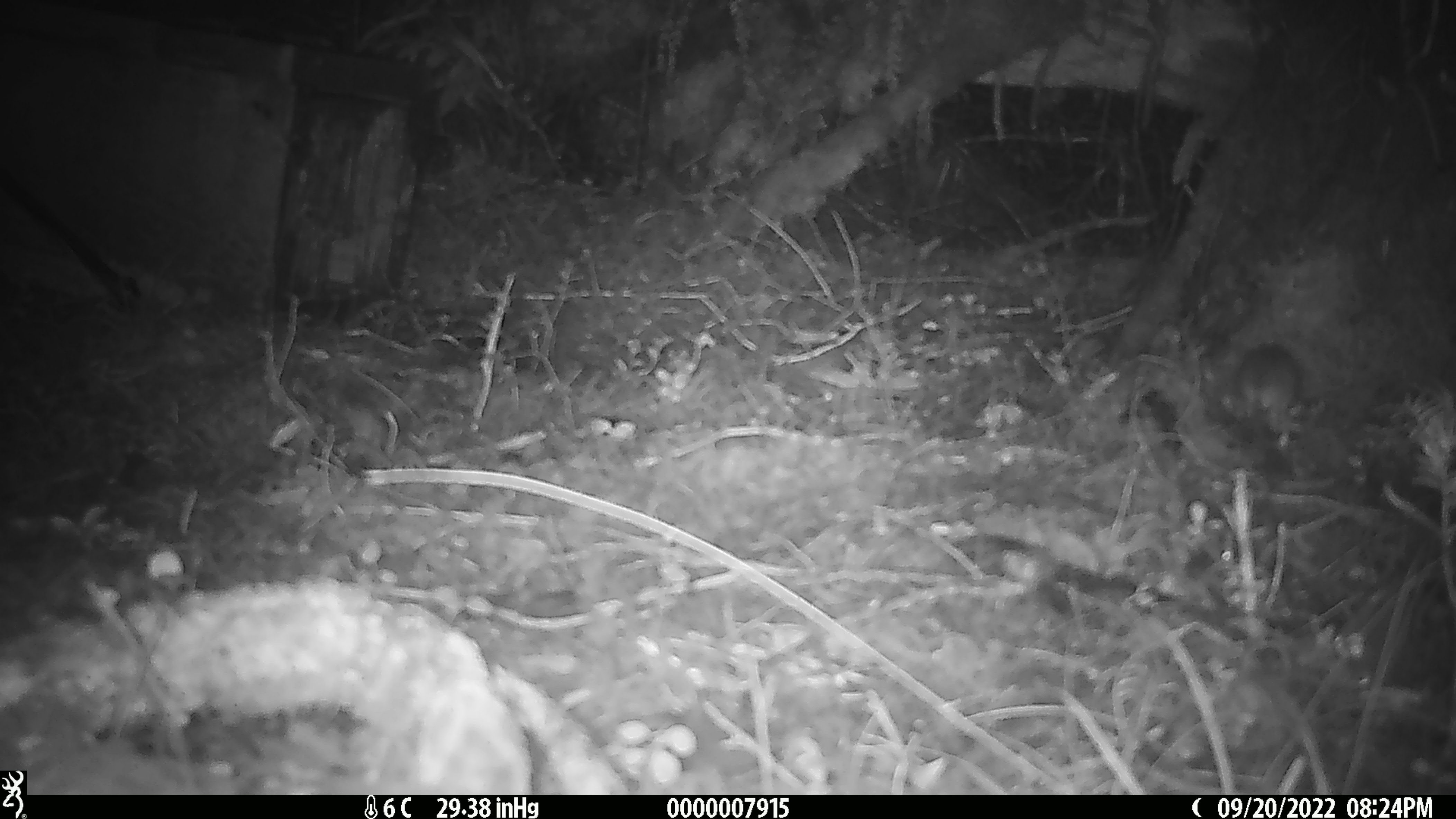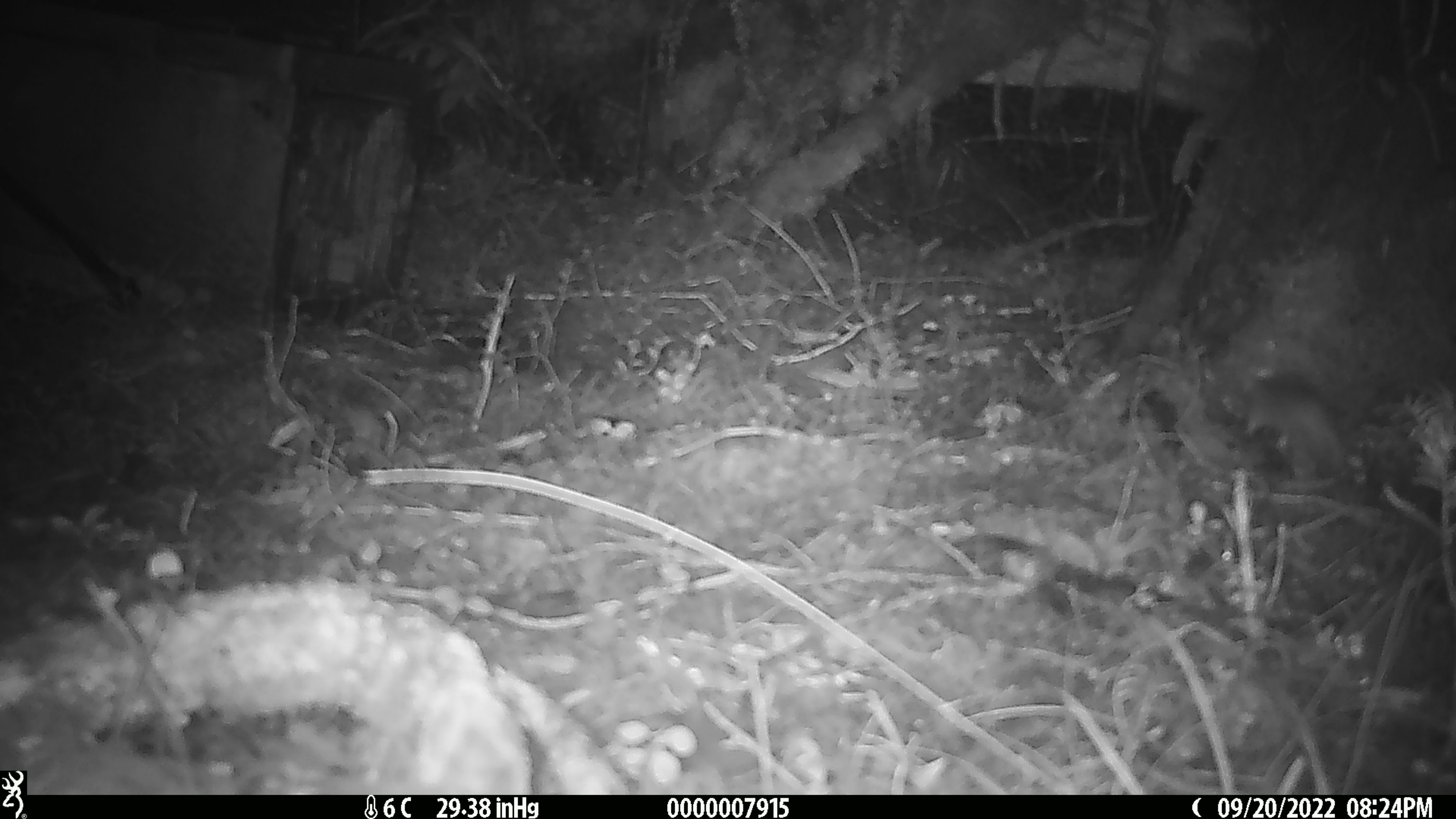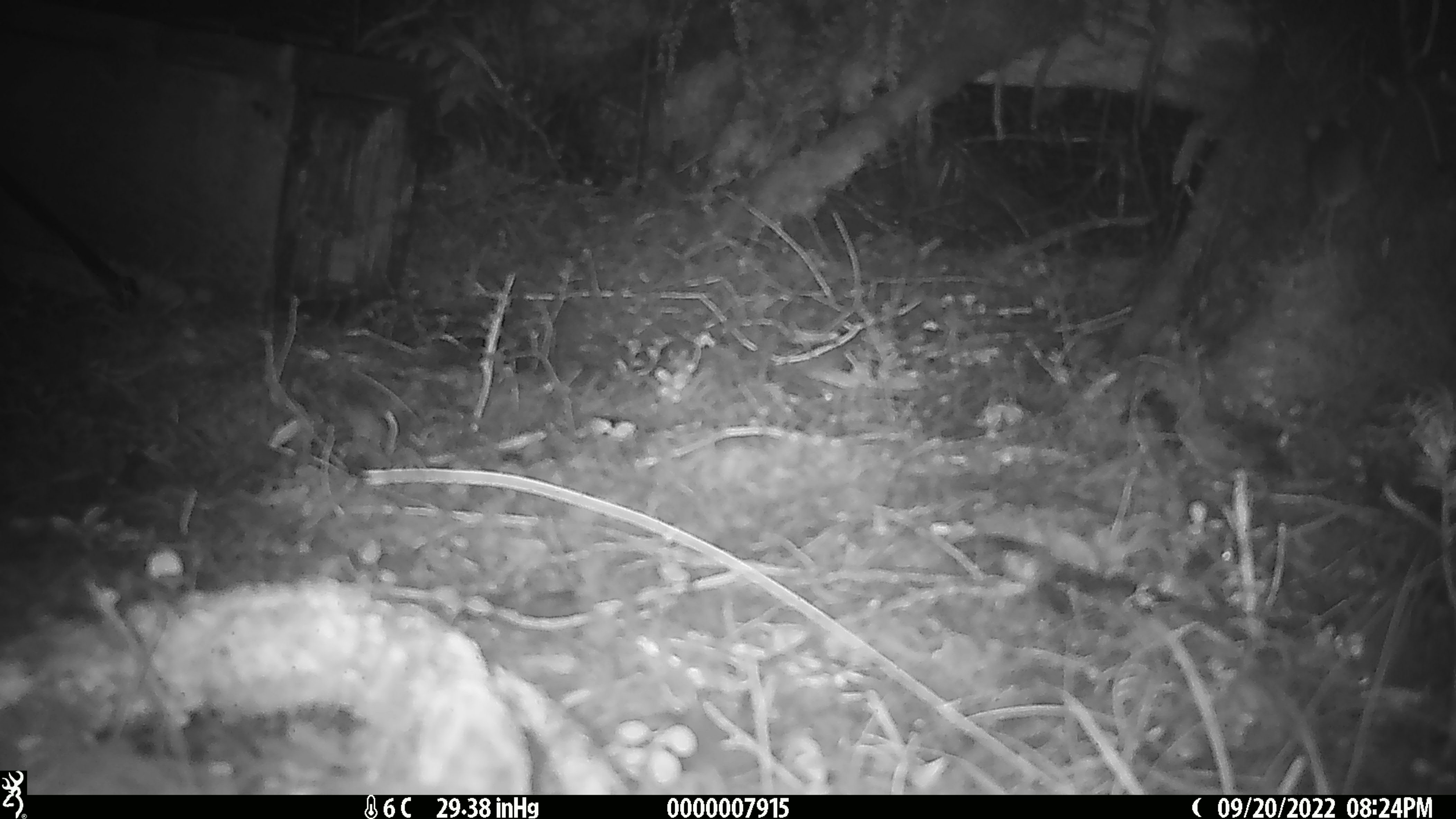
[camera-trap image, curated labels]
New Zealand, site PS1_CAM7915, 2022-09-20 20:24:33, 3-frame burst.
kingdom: Animalia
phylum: Chordata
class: Mammalia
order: Rodentia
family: Muridae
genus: Mus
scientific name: Mus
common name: mouse